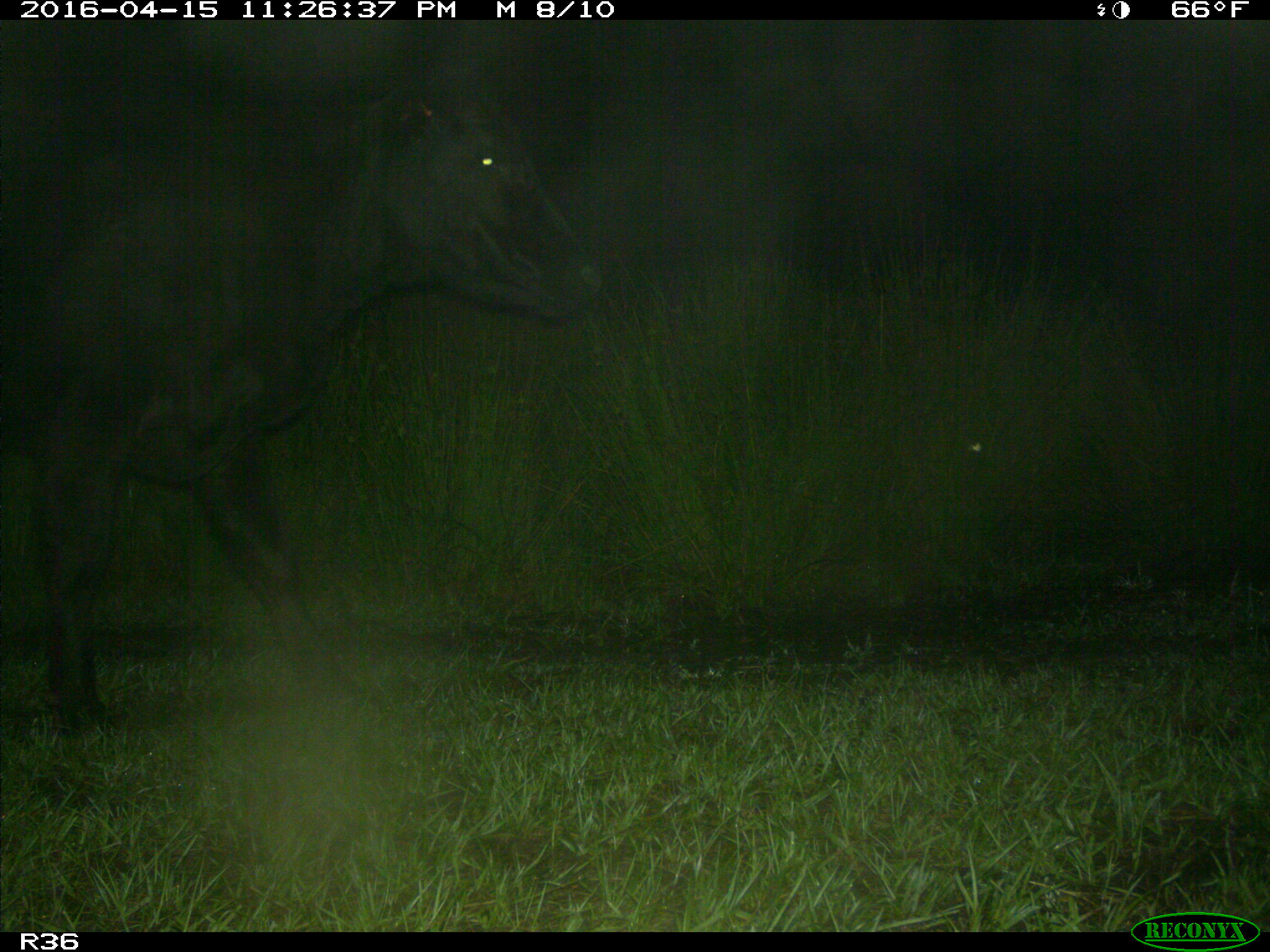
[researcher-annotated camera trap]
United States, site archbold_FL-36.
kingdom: Animalia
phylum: Chordata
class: Mammalia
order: Artiodactyla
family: Bovidae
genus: Bos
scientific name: Bos taurus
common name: domestic cow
Bos taurus (domestic cow).